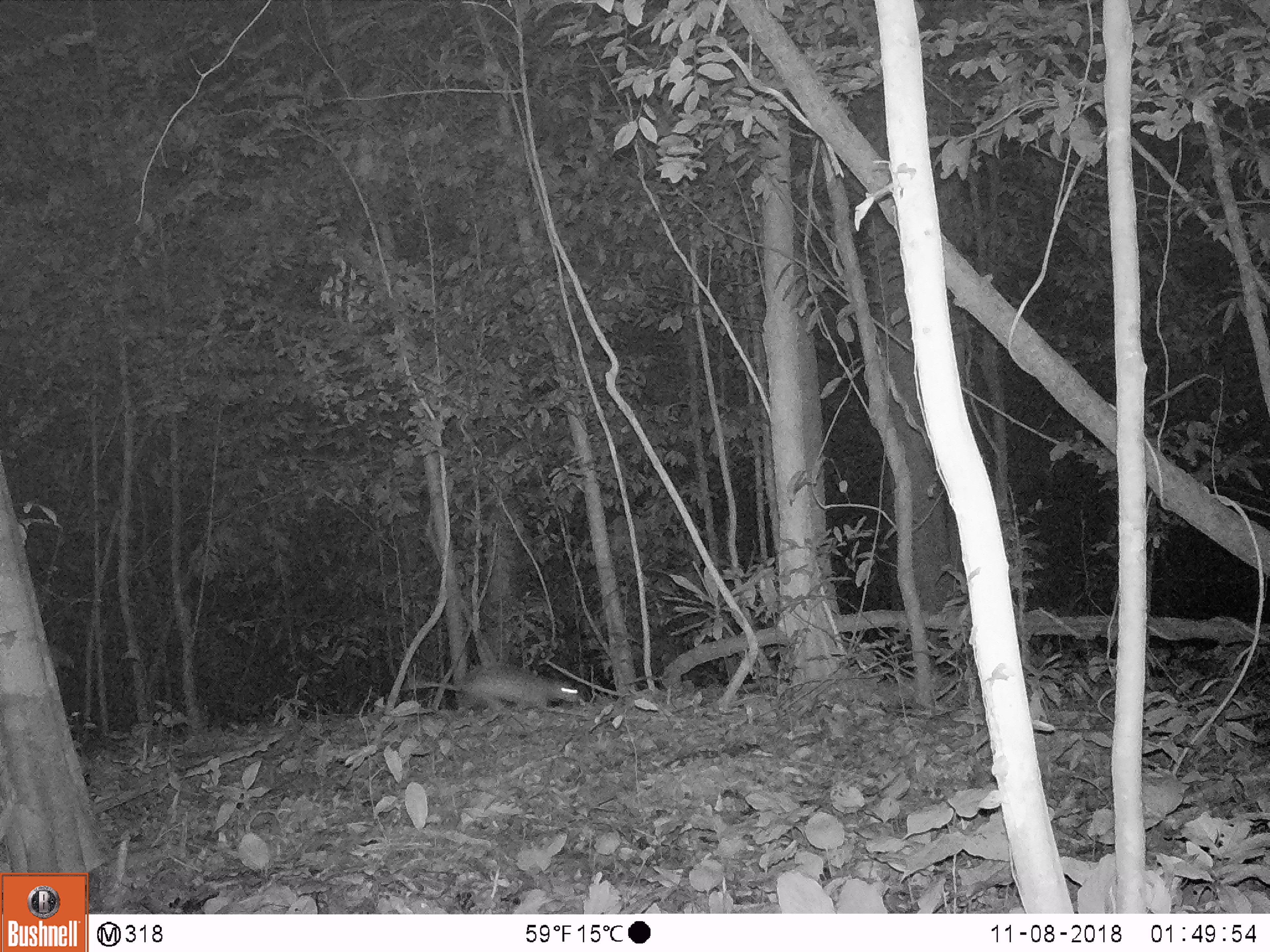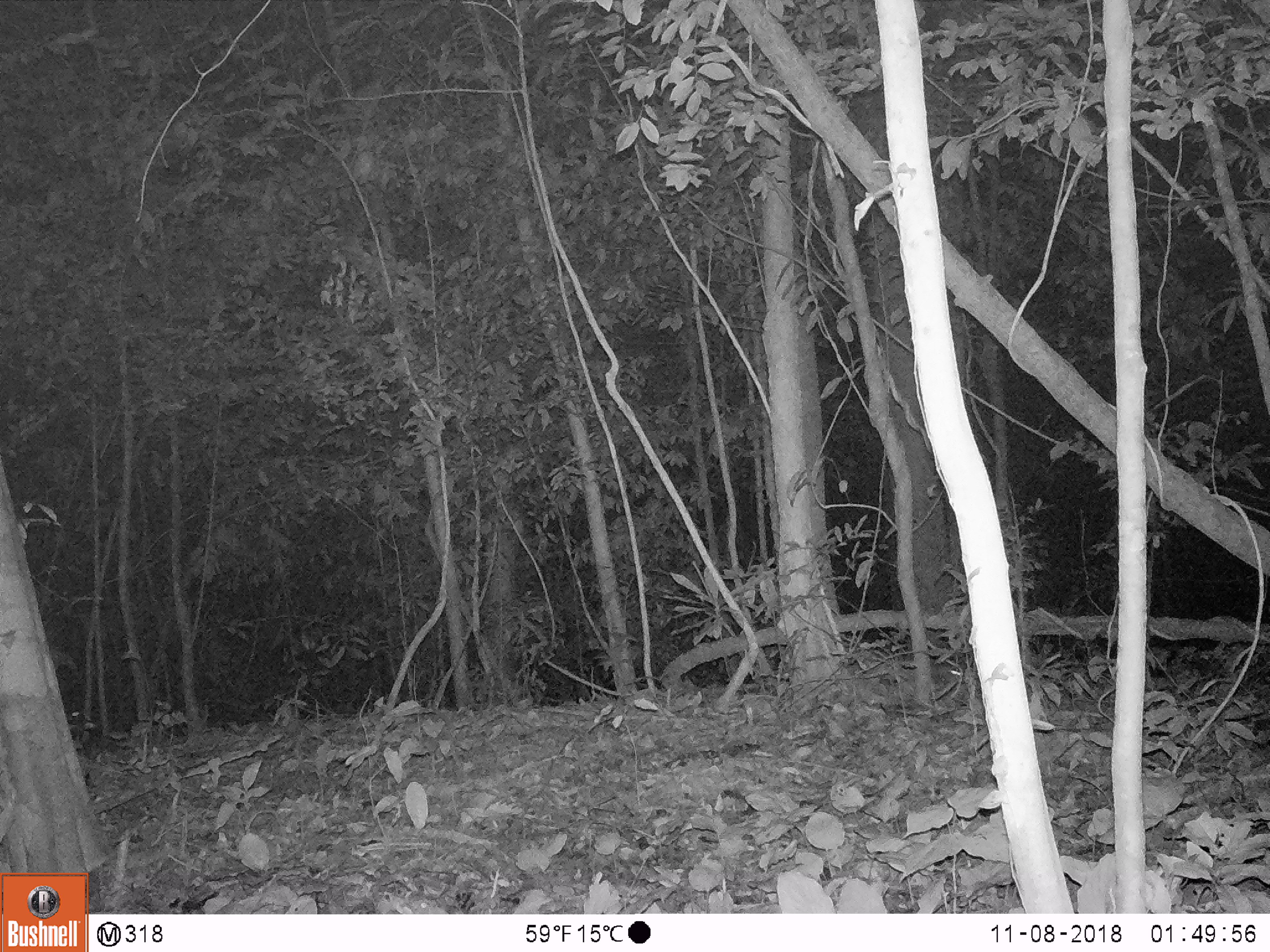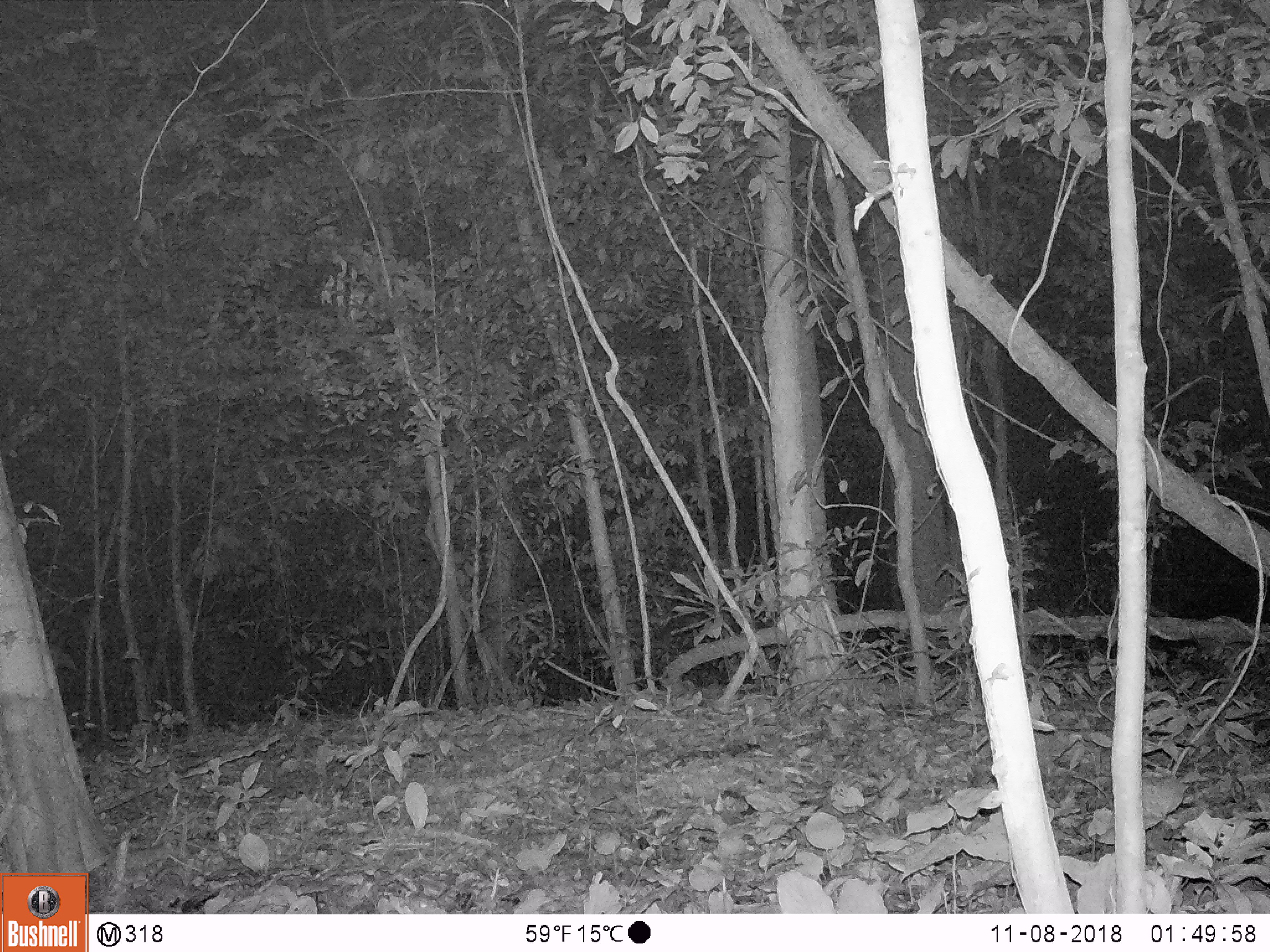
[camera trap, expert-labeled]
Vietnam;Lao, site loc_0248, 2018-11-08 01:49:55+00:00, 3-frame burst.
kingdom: Animalia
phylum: Chordata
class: Mammalia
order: Rodentia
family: Hystricidae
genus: Atherurus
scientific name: Atherurus macrourus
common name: asiatic brush-tailed porcupine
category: asiatic brush tailed porcupine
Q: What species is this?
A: Asiatic brush tailed porcupine (asiatic brush-tailed porcupine) (Atherurus macrourus).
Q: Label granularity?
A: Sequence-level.